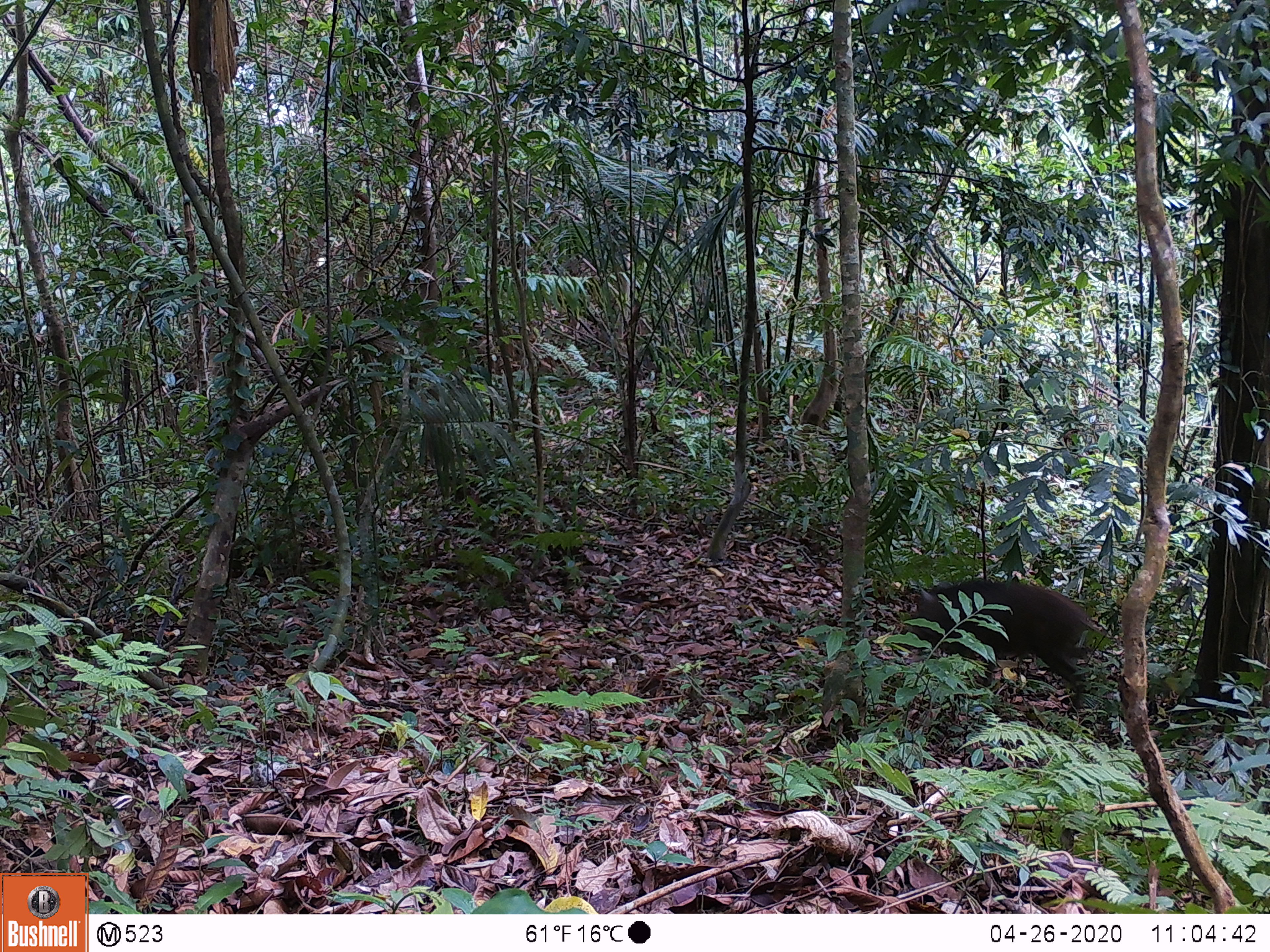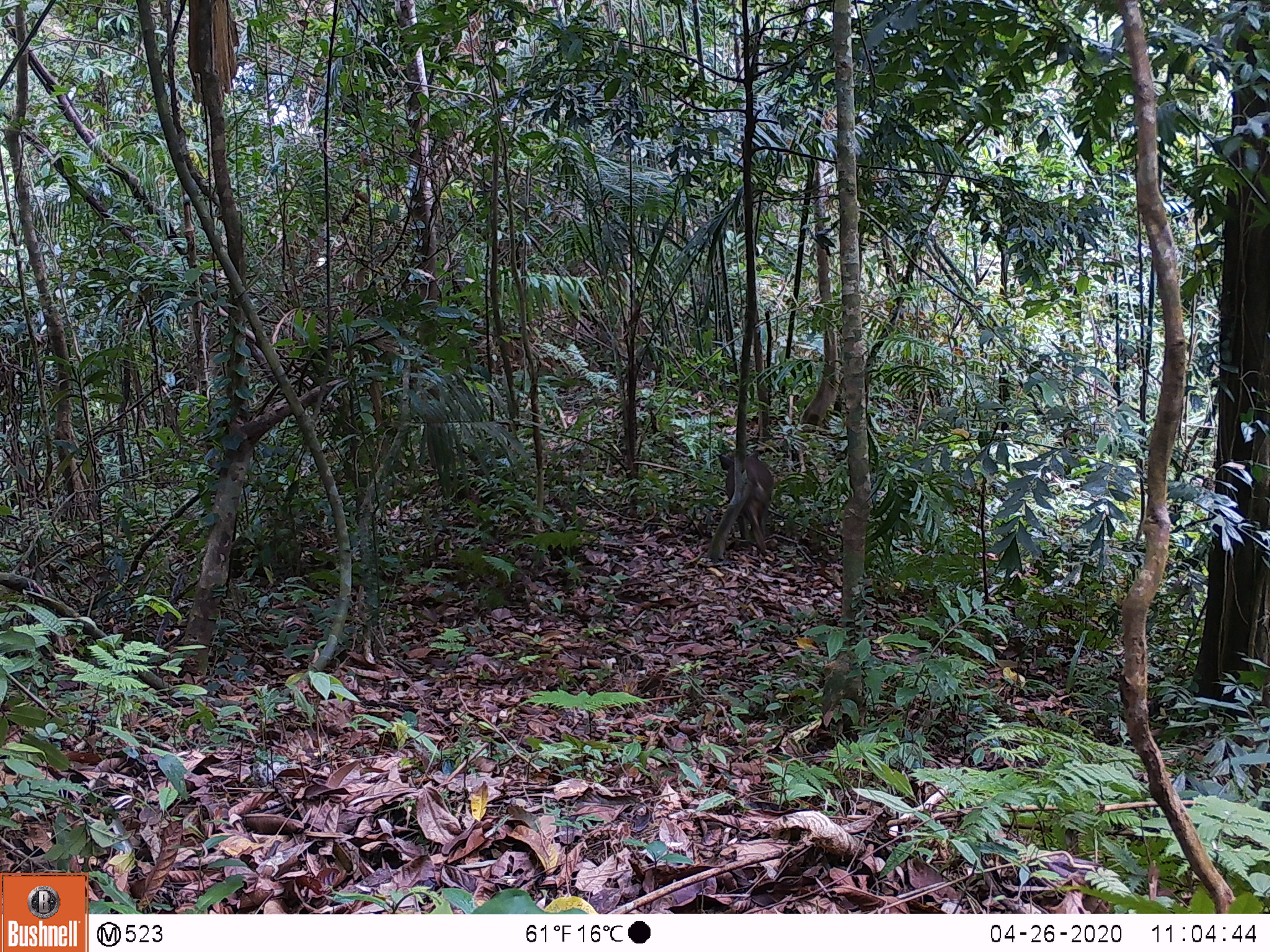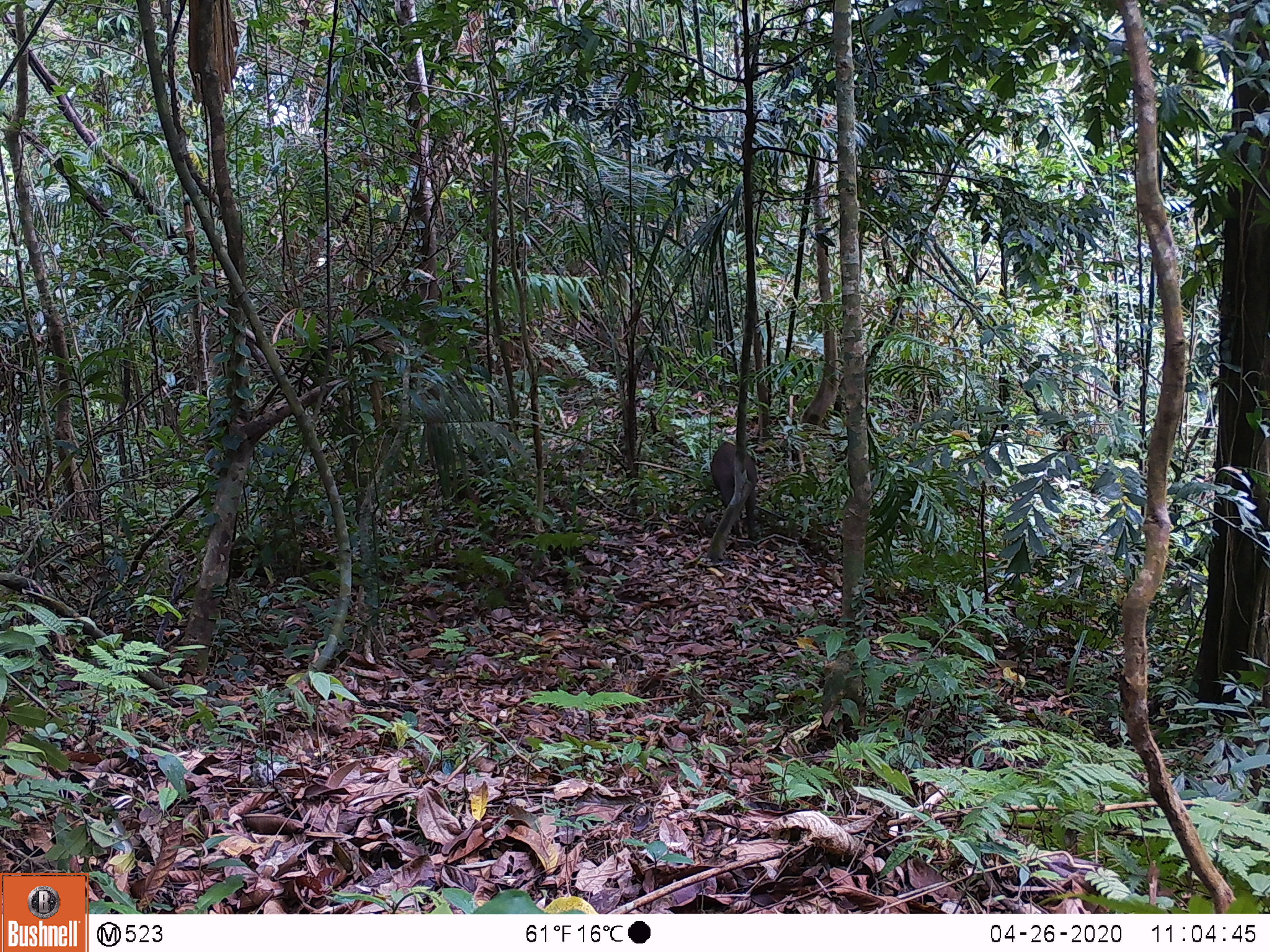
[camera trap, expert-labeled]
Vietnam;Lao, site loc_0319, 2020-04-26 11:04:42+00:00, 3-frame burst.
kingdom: Animalia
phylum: Chordata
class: Mammalia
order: Artiodactyla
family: Suidae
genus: Sus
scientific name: Sus scrofa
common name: eurasian wild pig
Eurasian wild pig (Sus scrofa). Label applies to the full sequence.